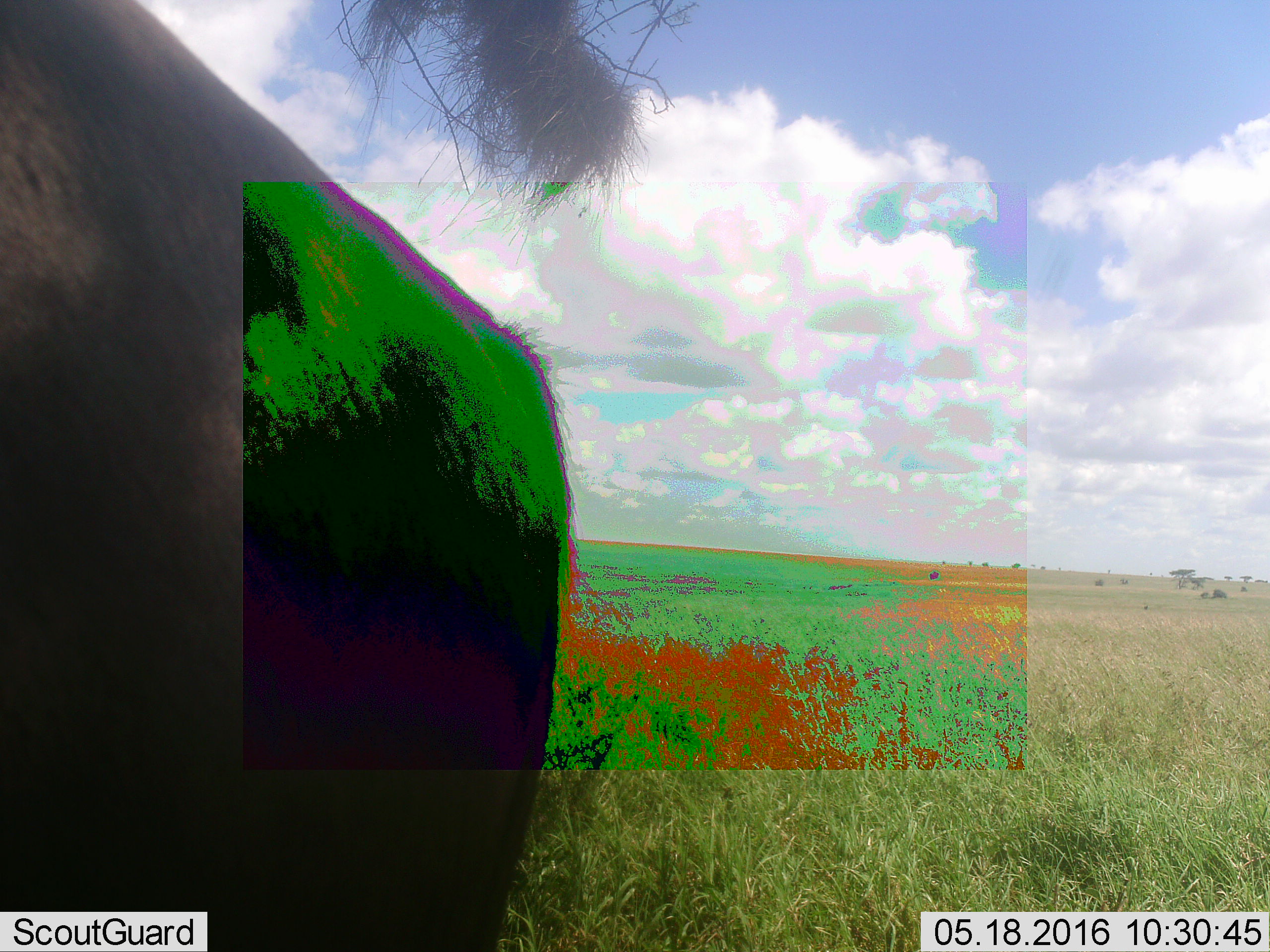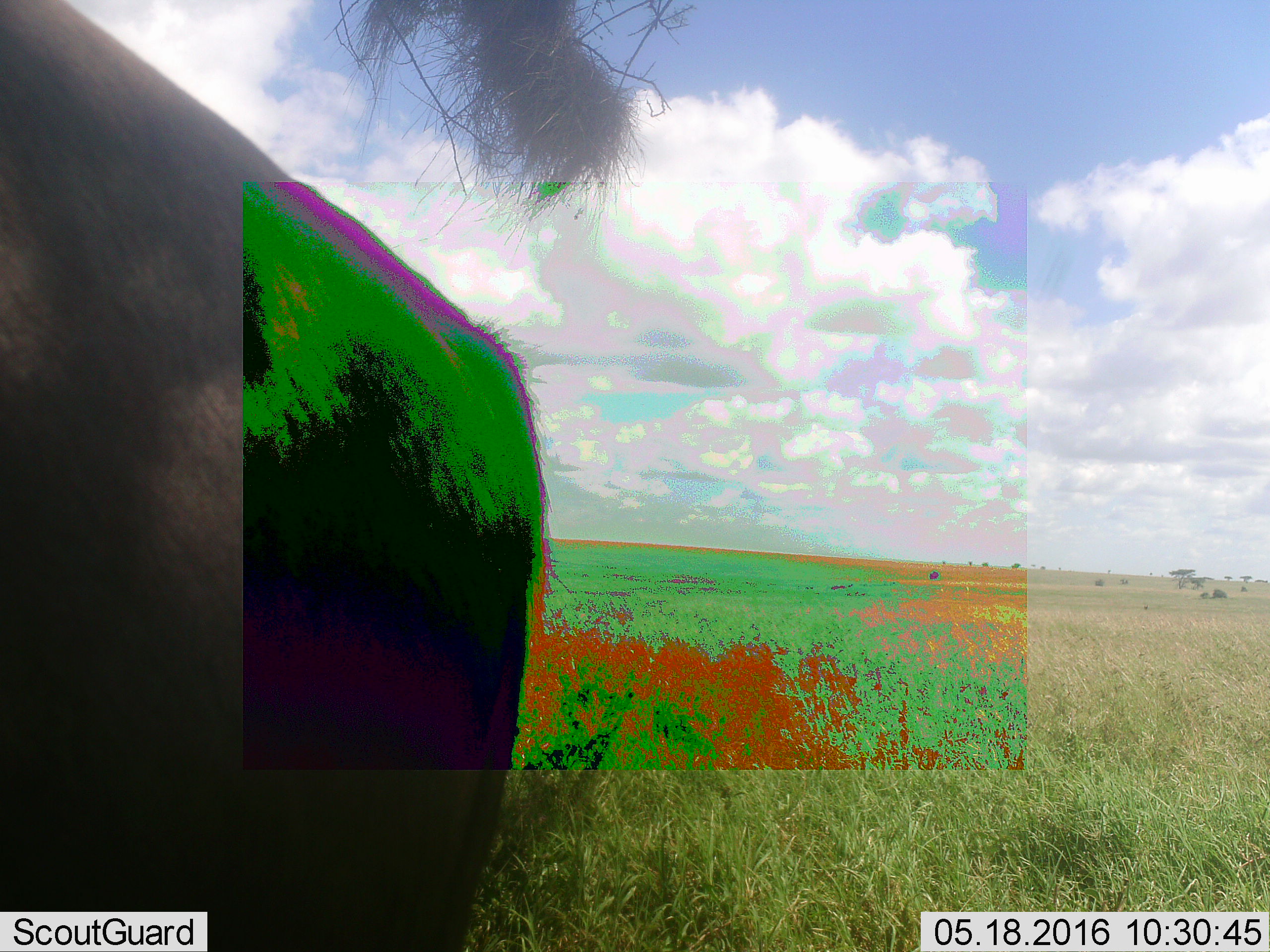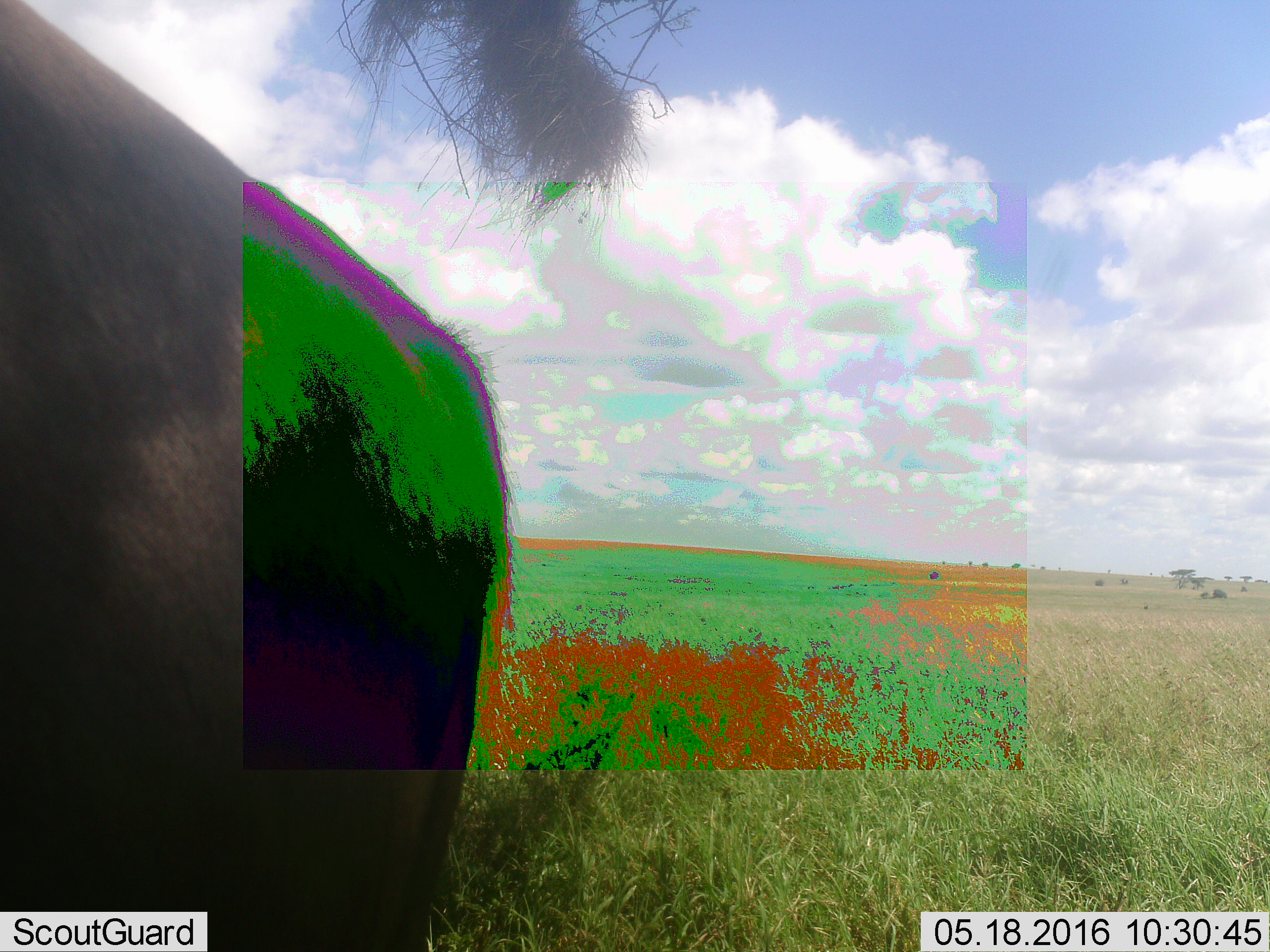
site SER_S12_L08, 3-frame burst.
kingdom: Animalia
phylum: Chordata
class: Mammalia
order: Artiodactyla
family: Bovidae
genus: Connochaetes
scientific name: Connochaetes taurinus taurinus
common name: blue wildebeest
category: wildebeestblue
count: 1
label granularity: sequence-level